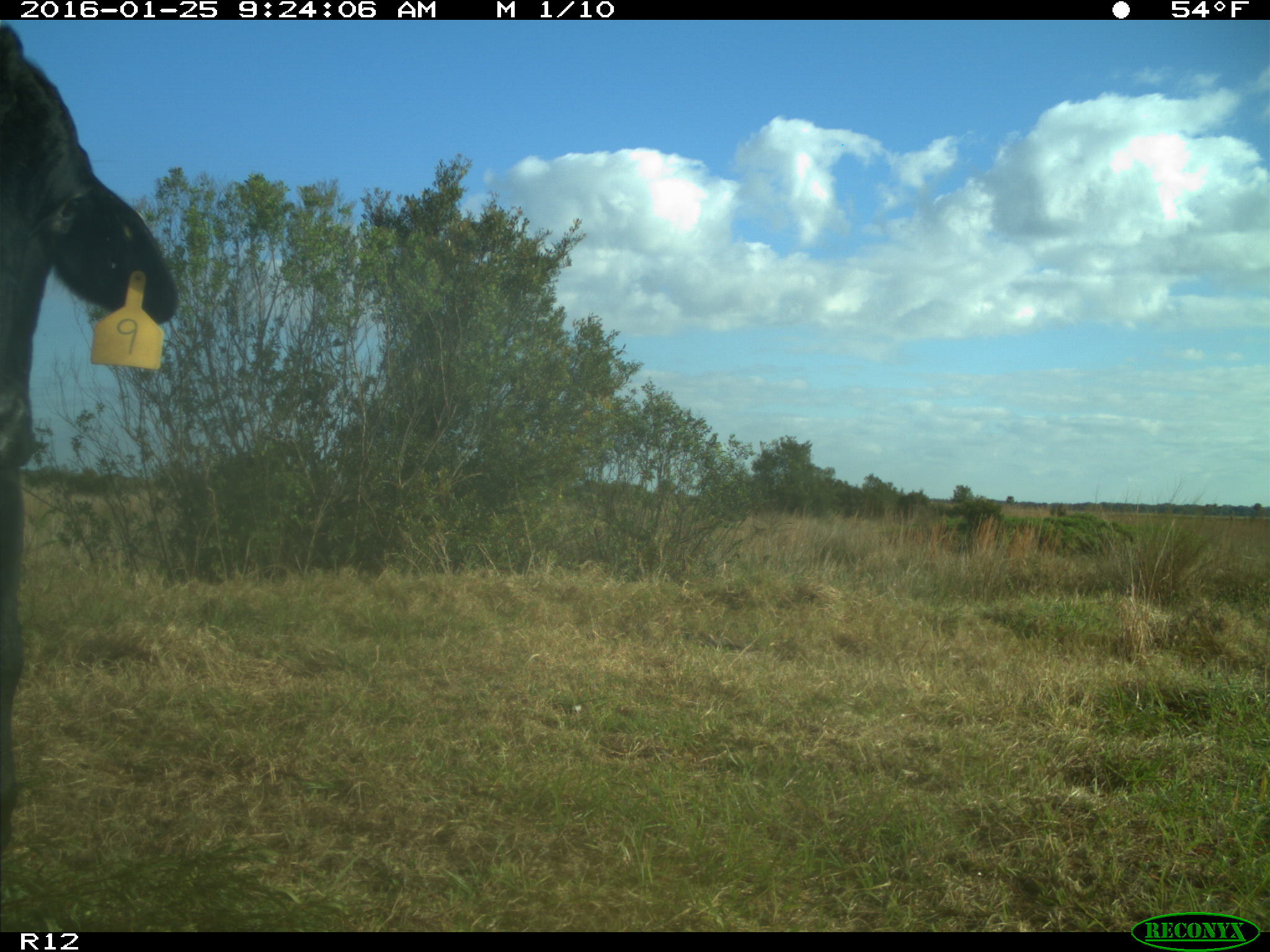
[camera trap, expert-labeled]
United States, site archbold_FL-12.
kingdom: Animalia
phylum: Chordata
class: Mammalia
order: Artiodactyla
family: Bovidae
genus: Bos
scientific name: Bos taurus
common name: domestic cow